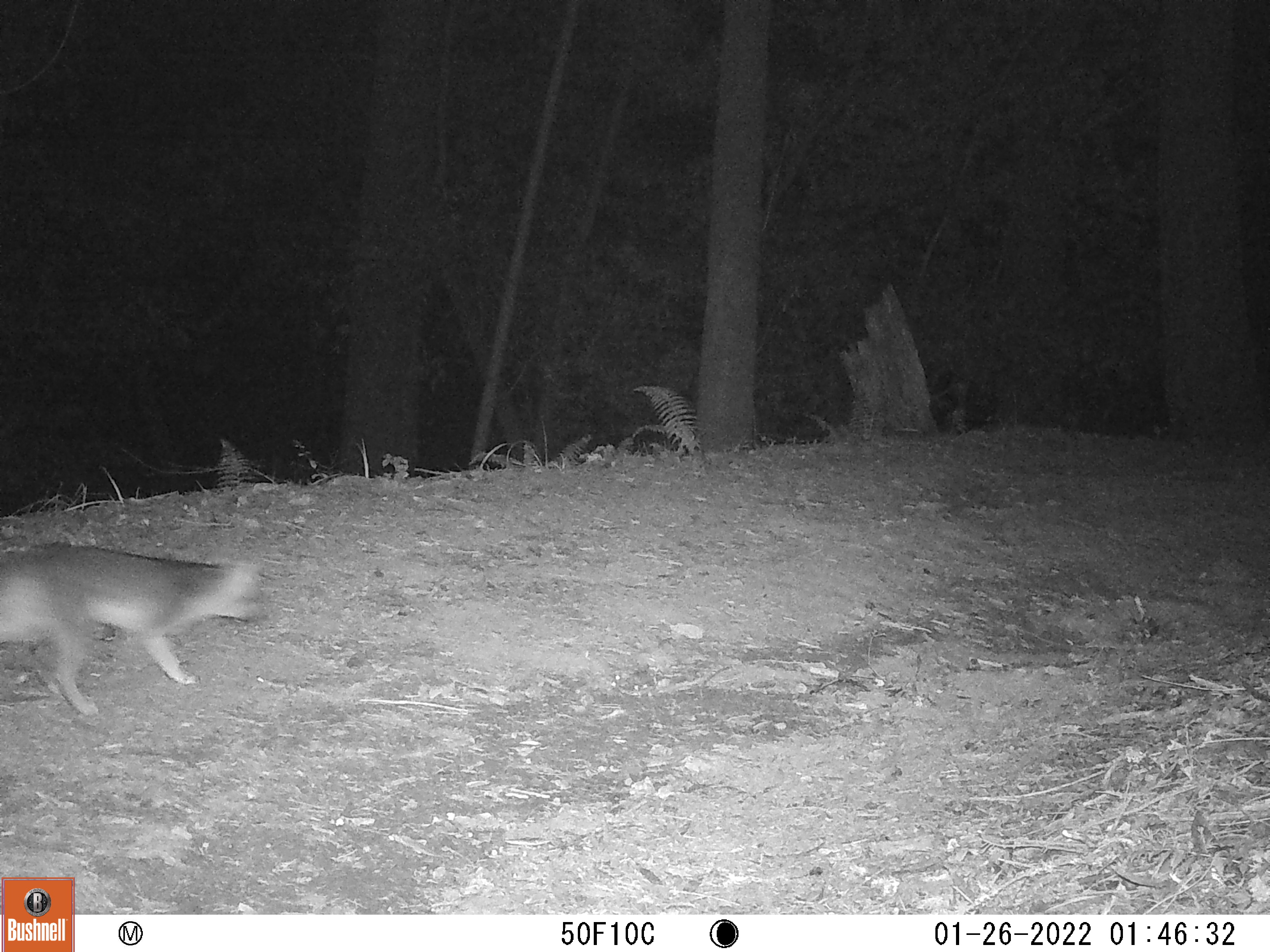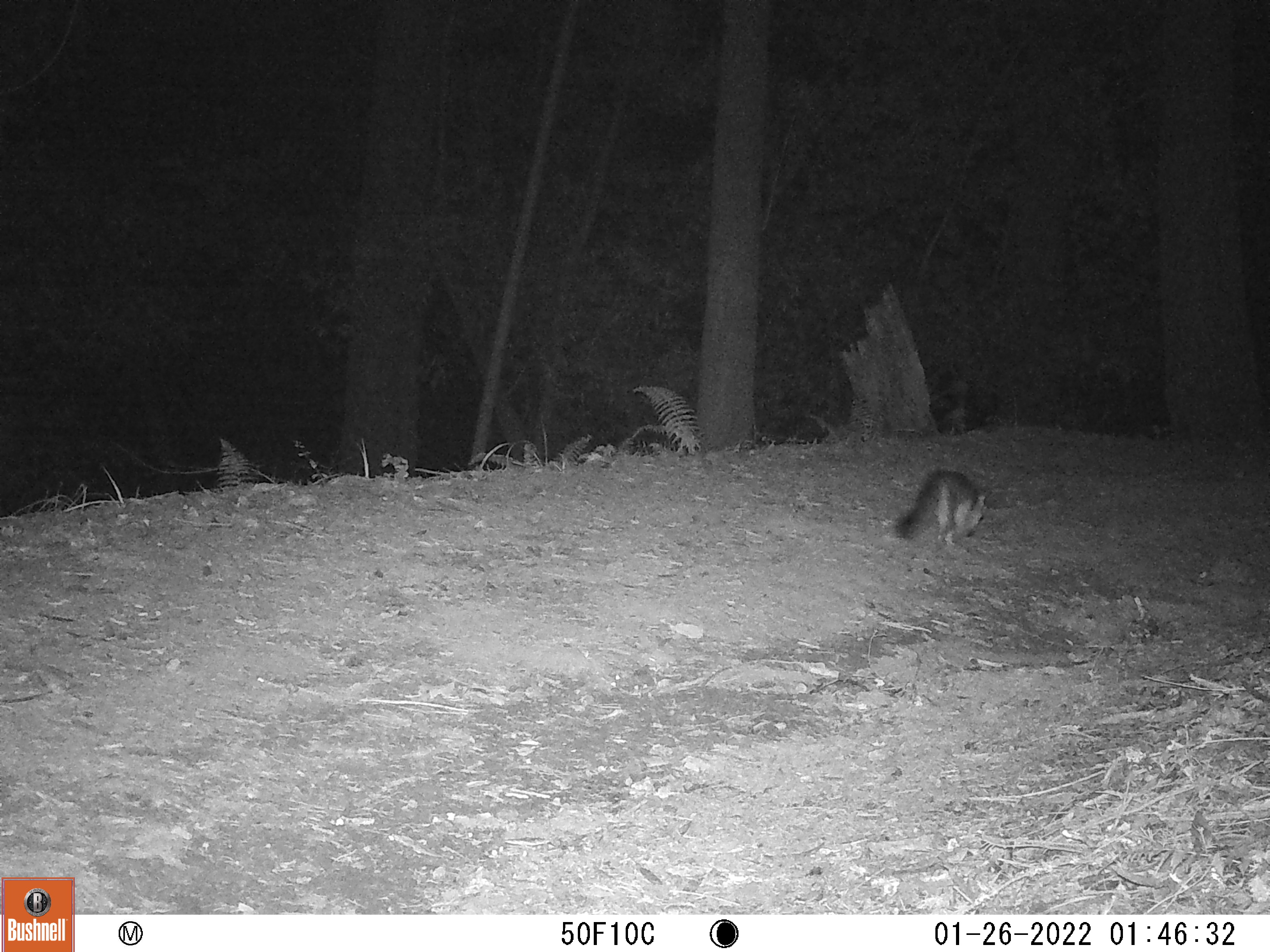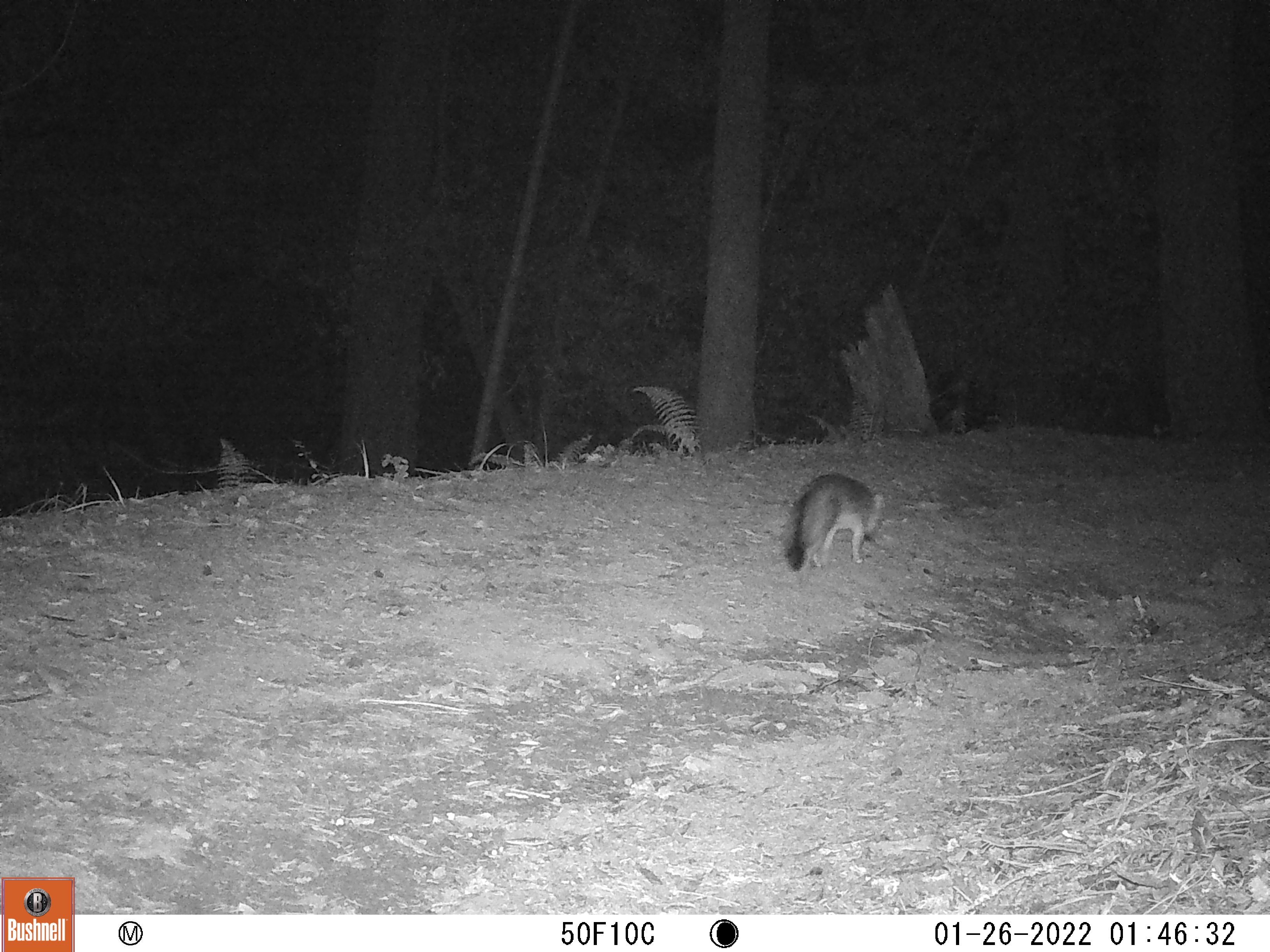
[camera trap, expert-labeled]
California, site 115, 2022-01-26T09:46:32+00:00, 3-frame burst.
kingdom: Animalia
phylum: Chordata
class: Mammalia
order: Carnivora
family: Canidae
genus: Urocyon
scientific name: Urocyon cinereoargenteus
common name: gray fox